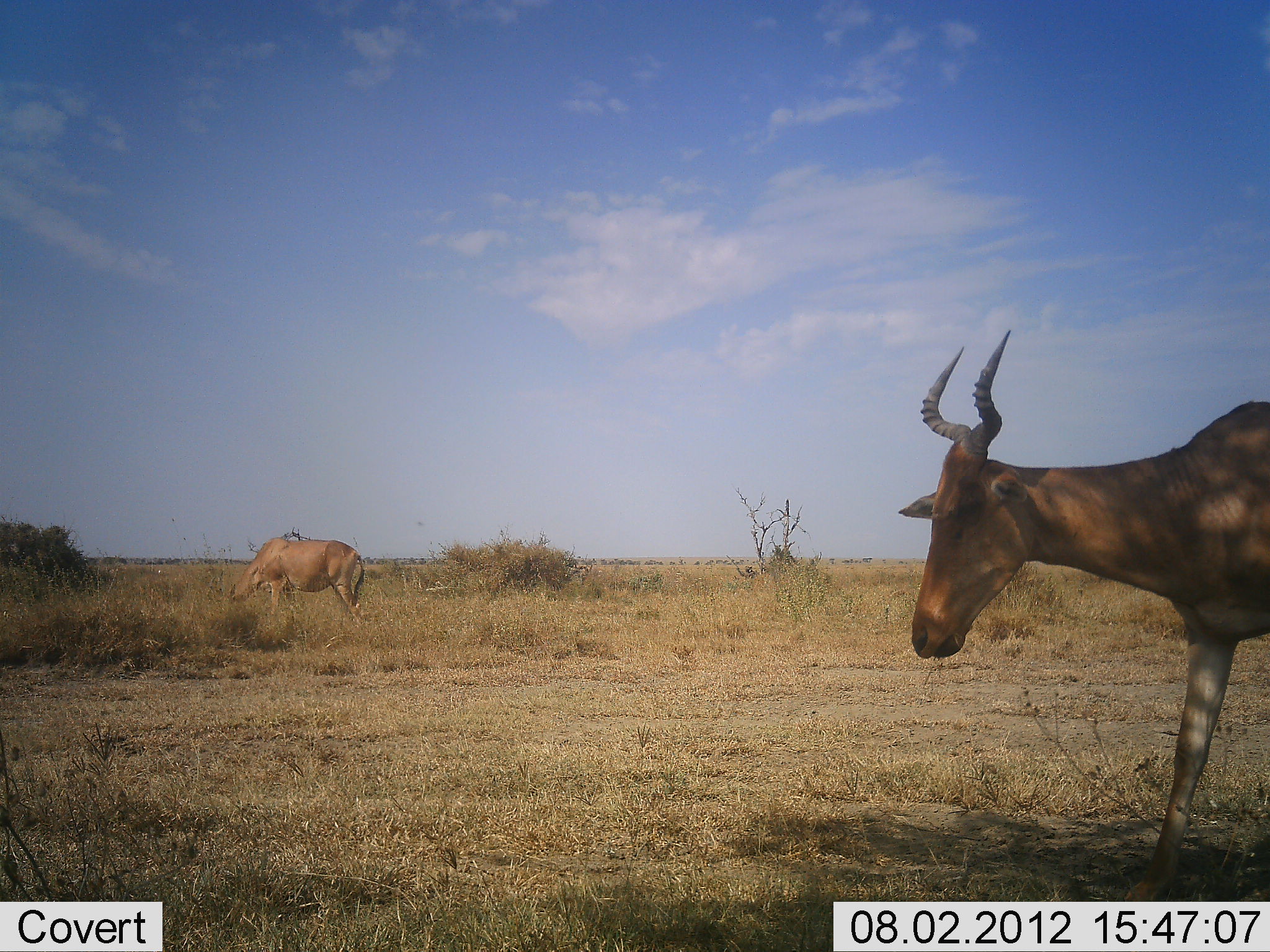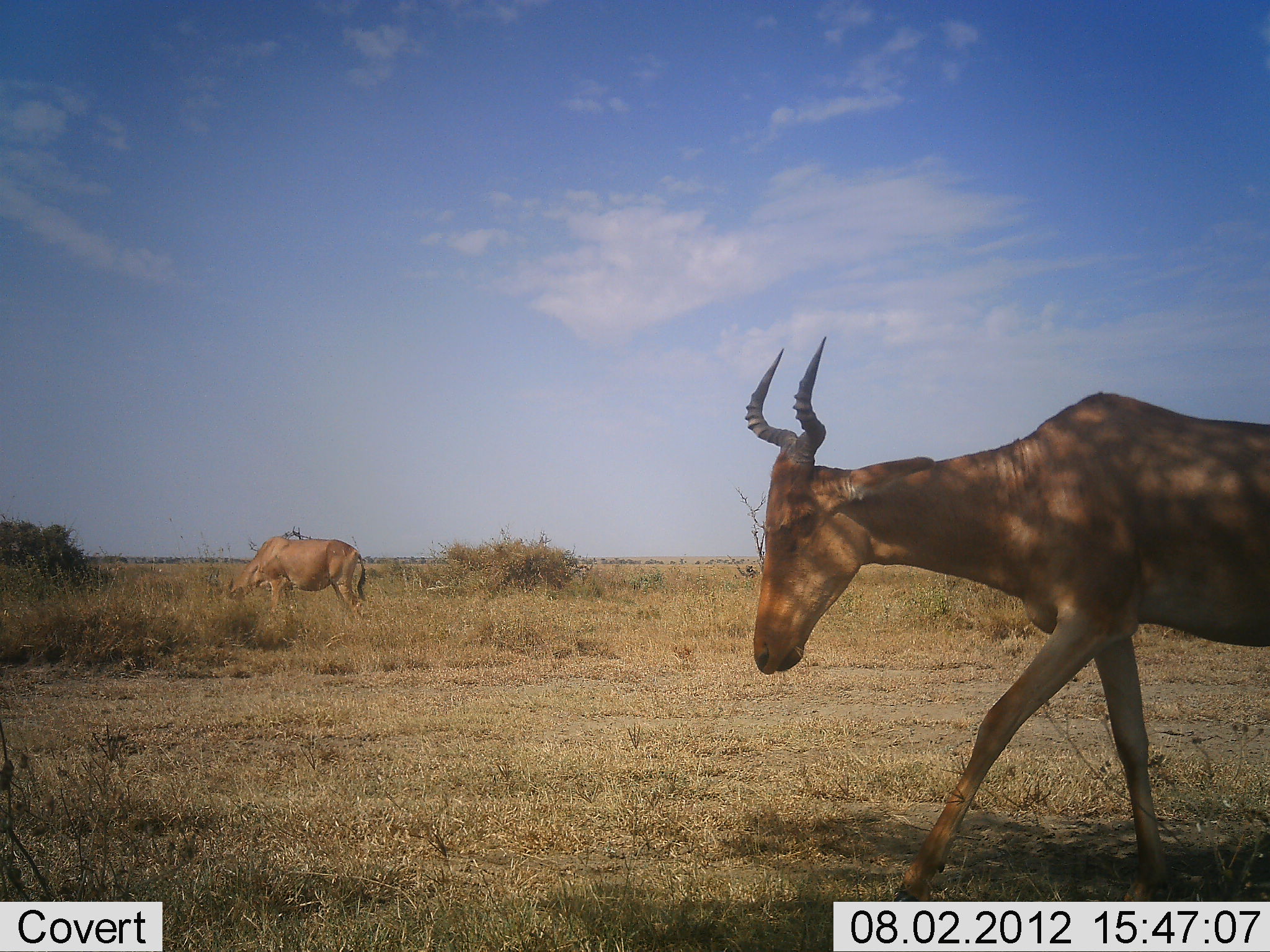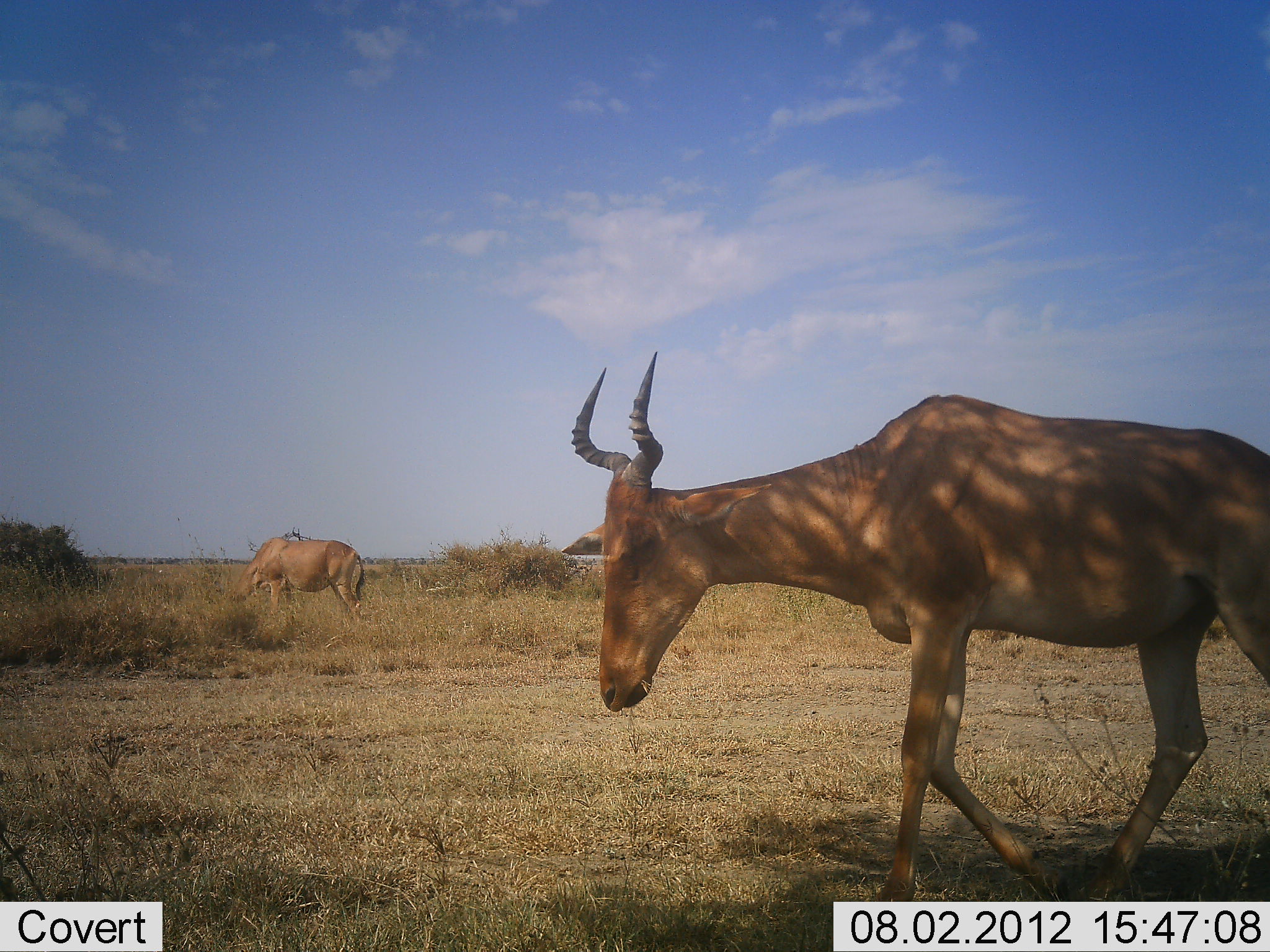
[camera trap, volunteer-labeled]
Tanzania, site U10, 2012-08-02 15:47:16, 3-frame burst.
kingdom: Animalia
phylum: Chordata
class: Mammalia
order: Artiodactyla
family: Bovidae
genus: Alcelaphus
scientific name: Alcelaphus buselaphus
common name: hartebeest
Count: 2.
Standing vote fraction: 40%.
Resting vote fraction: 0%.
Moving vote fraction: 100%.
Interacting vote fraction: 0%.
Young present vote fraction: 0%.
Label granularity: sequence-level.